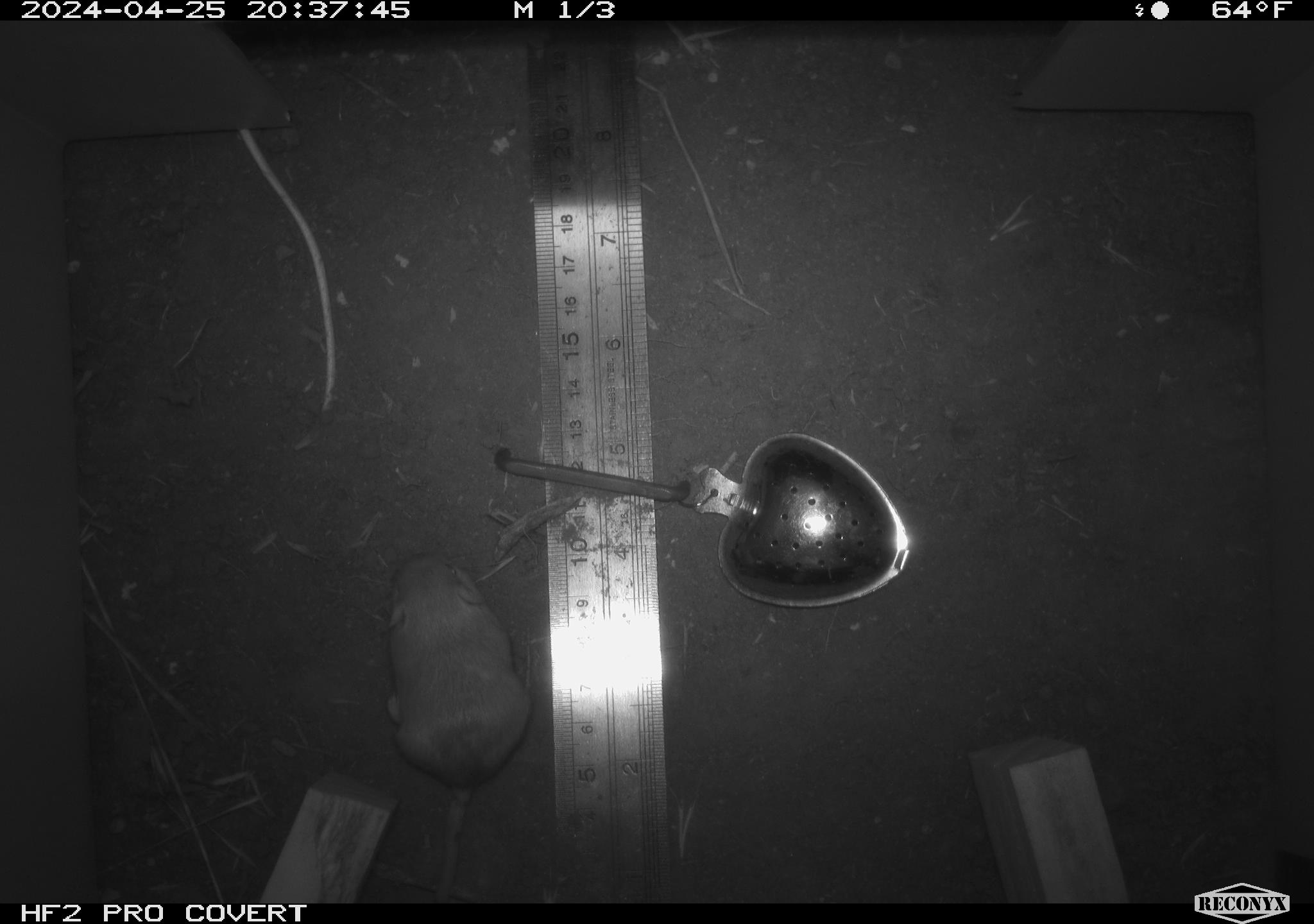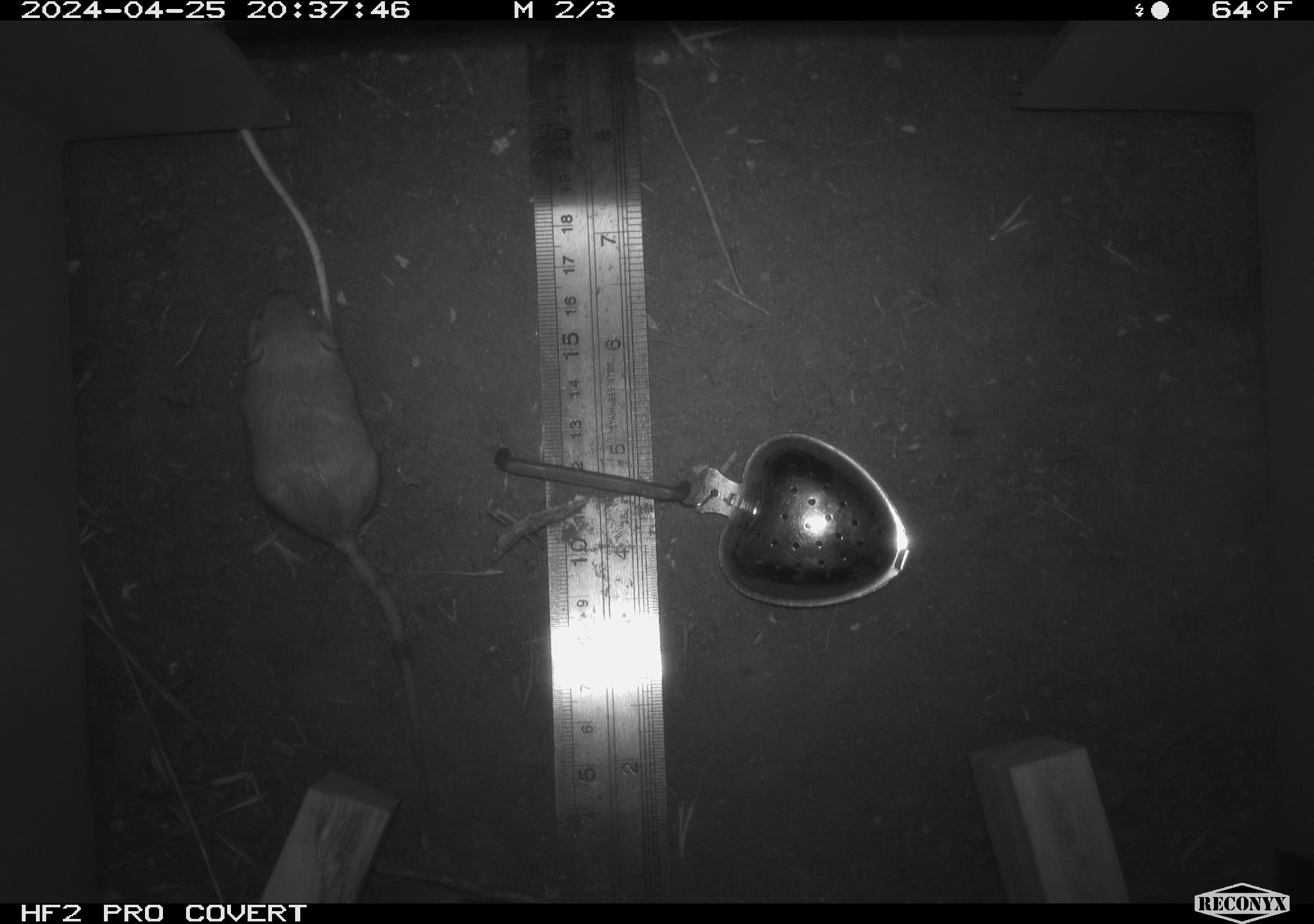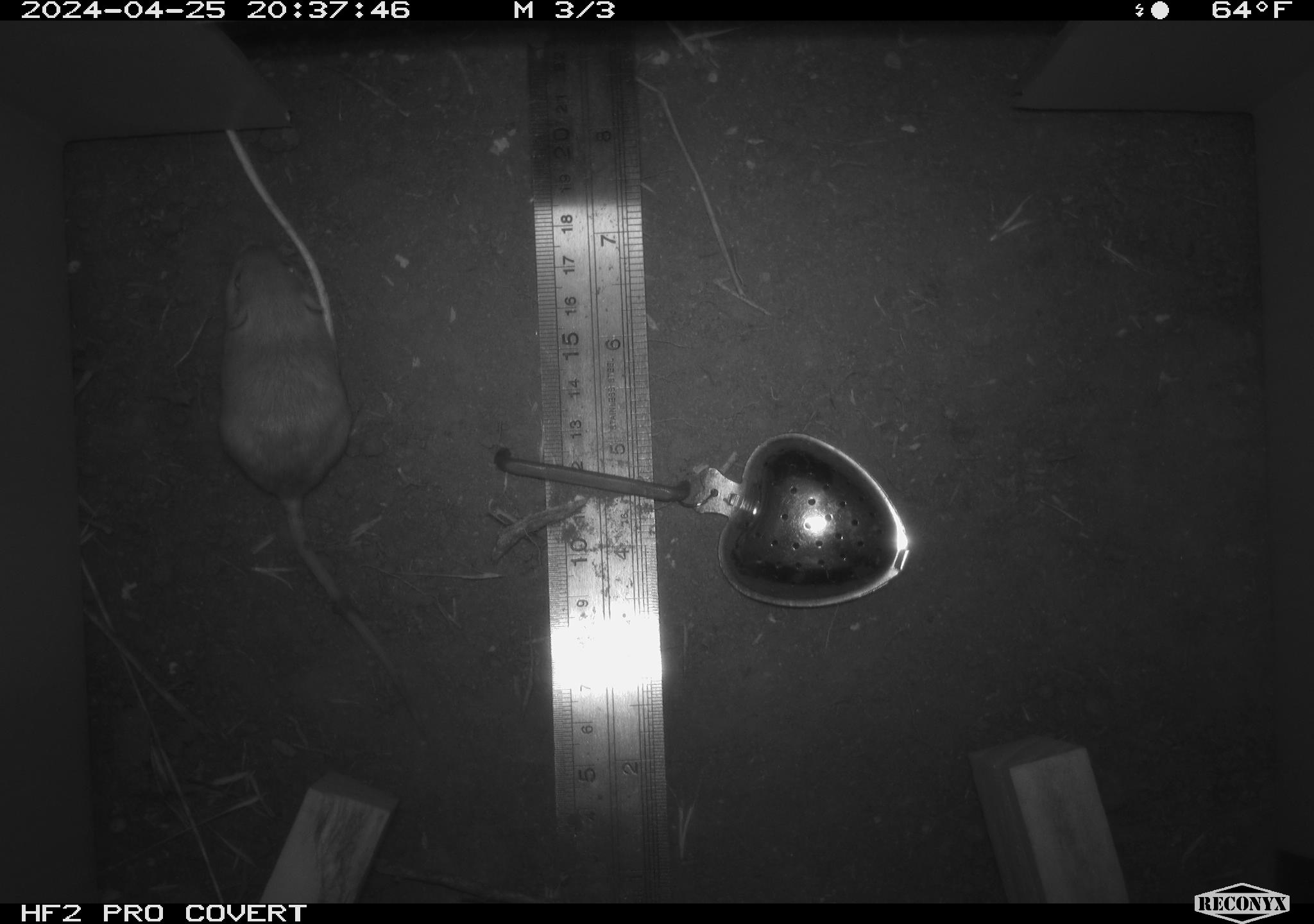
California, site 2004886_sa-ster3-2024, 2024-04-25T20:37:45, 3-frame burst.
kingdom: Animalia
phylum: Chordata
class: Mammalia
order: Rodentia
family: Heteromyidae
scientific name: Heteromyidae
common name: kangaroo rats and pocket mice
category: heteromyidae family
Heteromyidae family (kangaroo rats and pocket mice) (Heteromyidae).